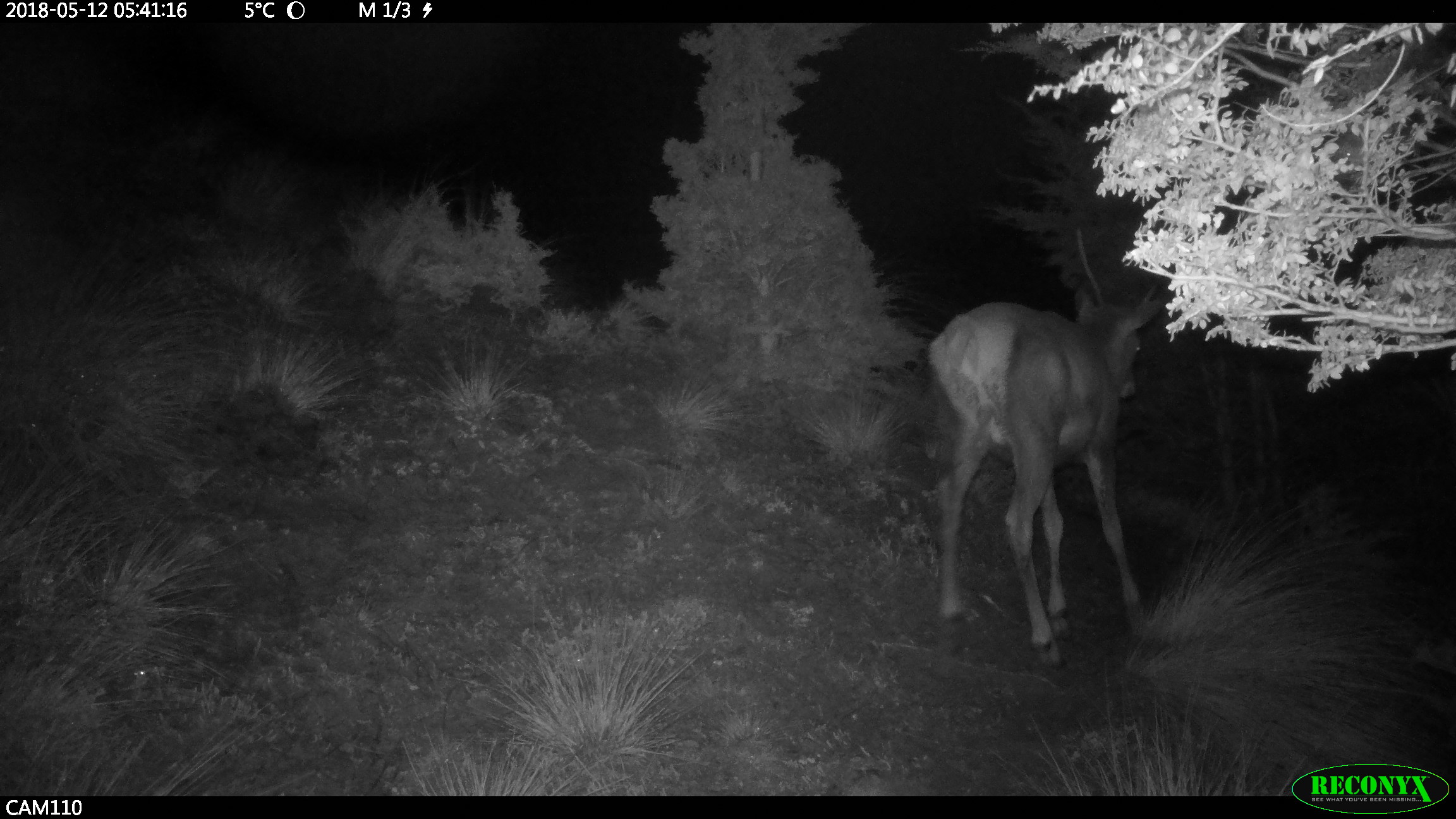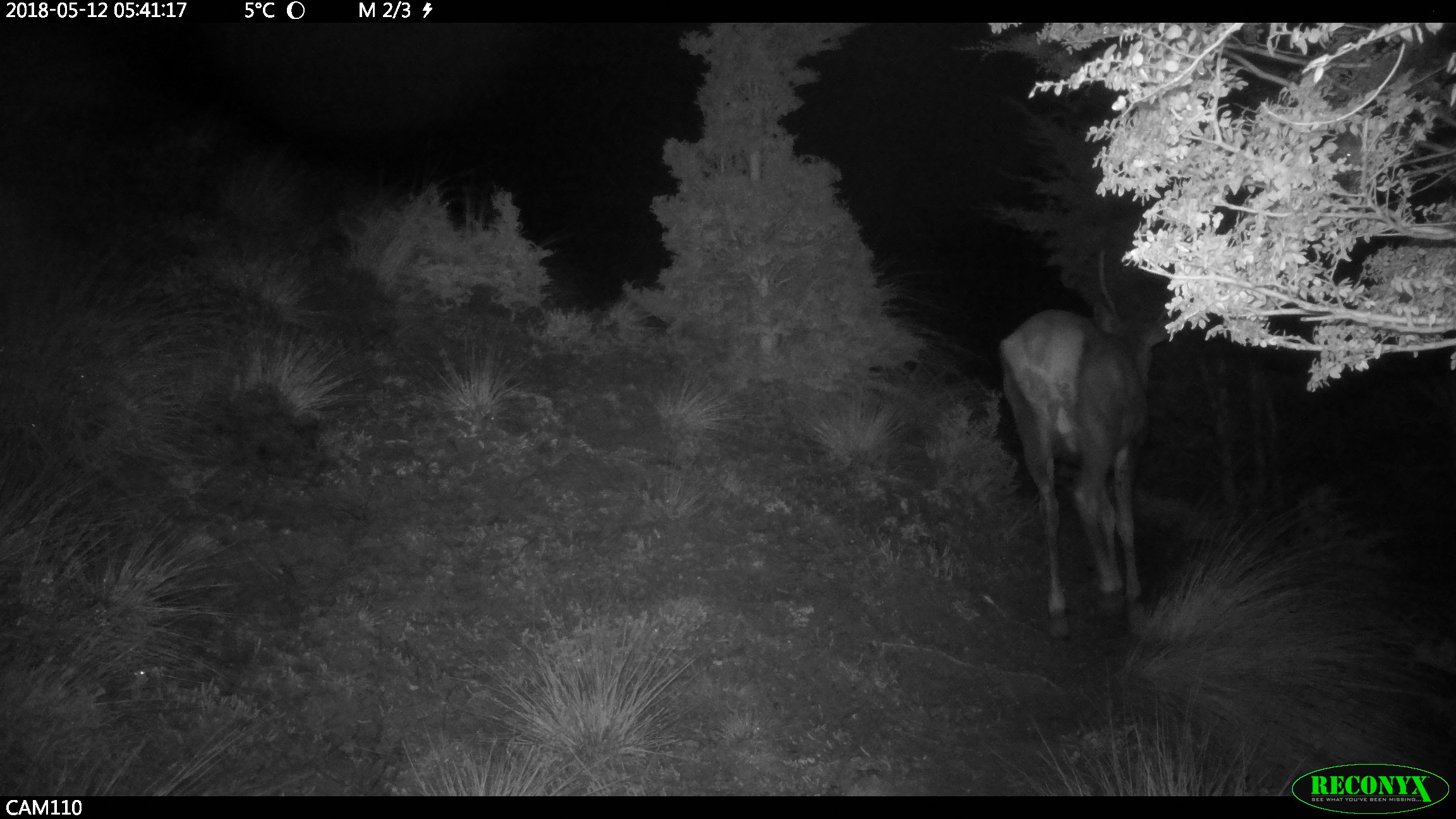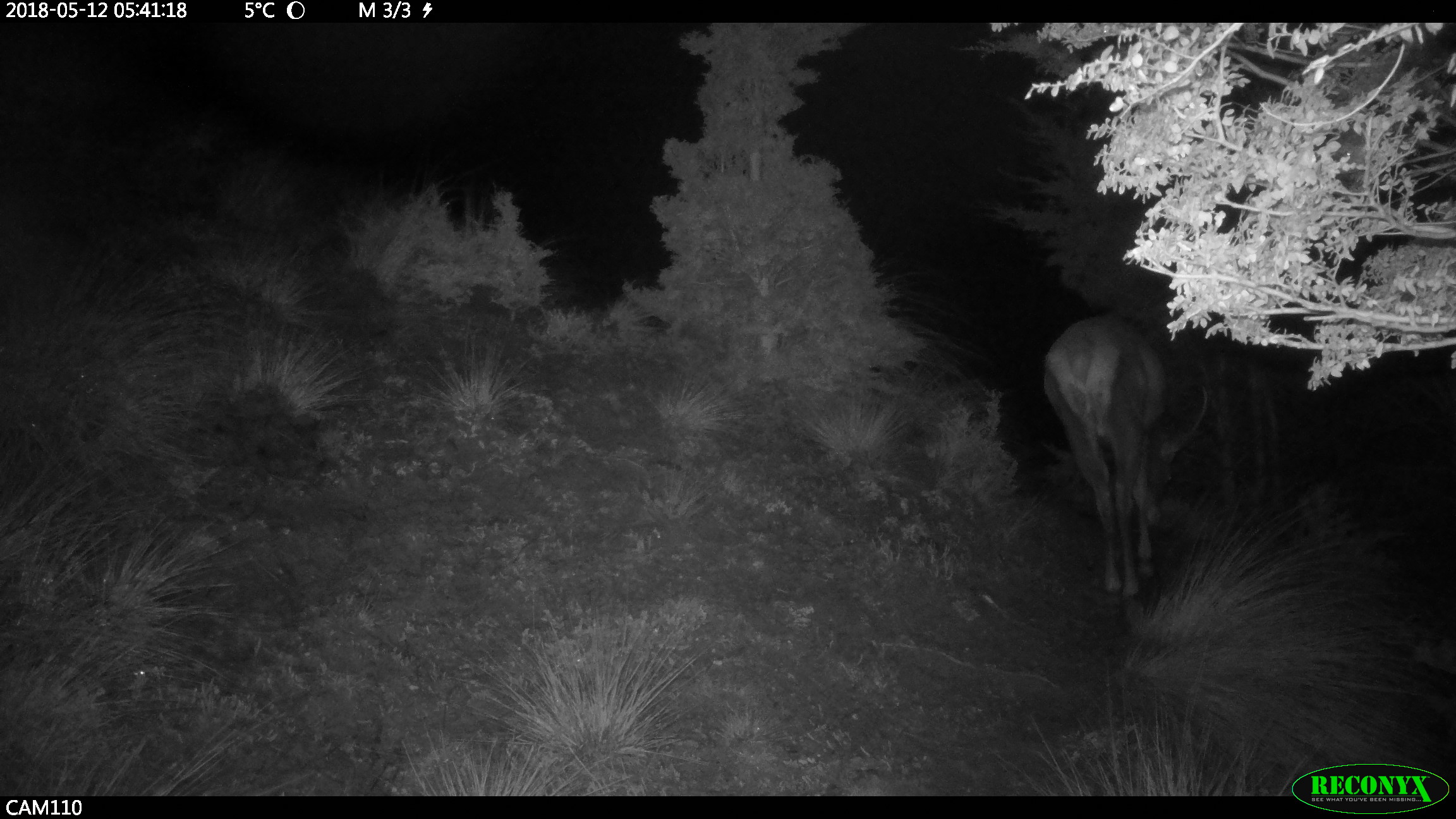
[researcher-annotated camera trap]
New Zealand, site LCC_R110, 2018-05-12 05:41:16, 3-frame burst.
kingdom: Animalia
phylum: Chordata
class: Mammalia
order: Artiodactyla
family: Cervidae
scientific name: Cervidae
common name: deer